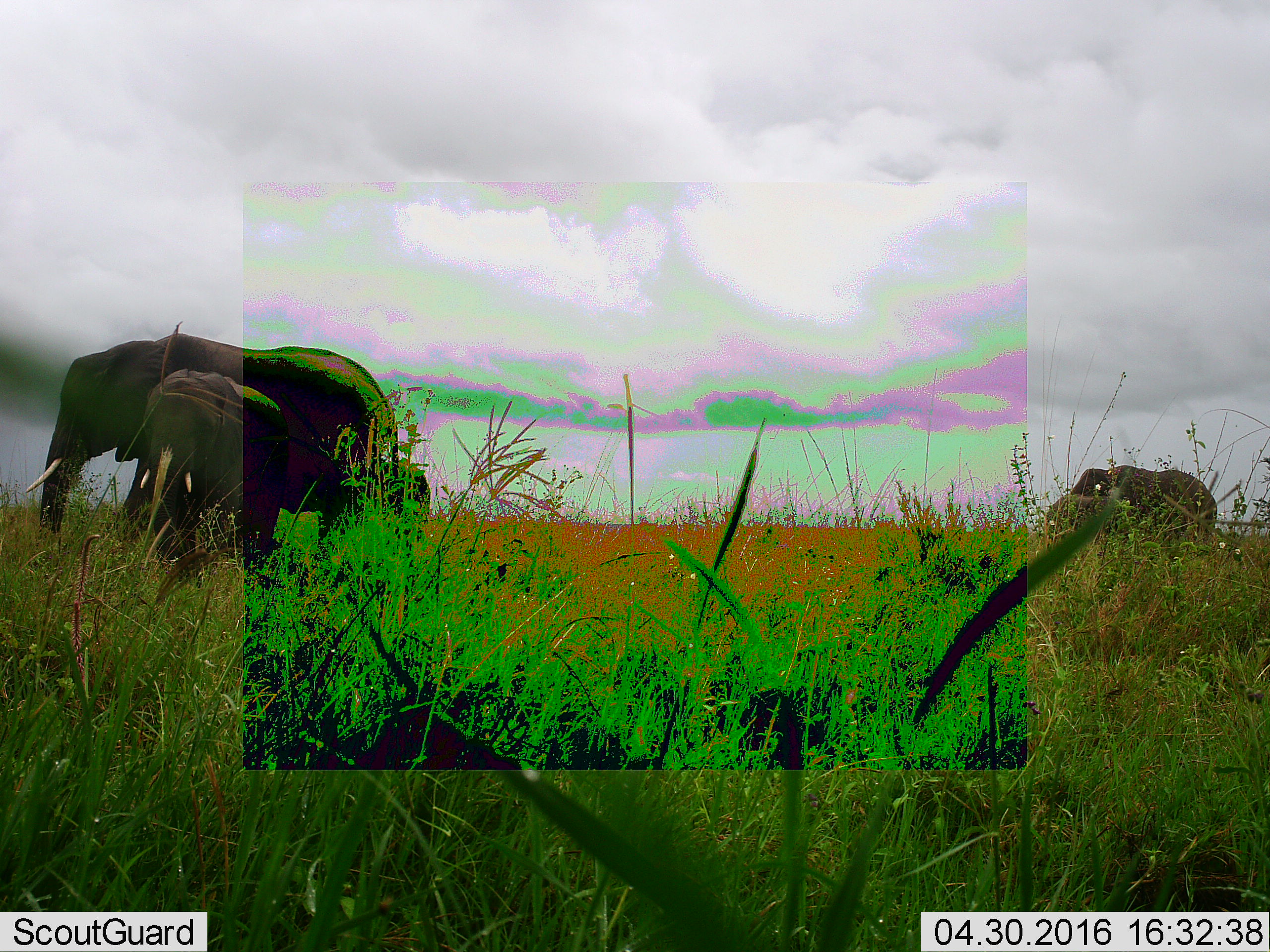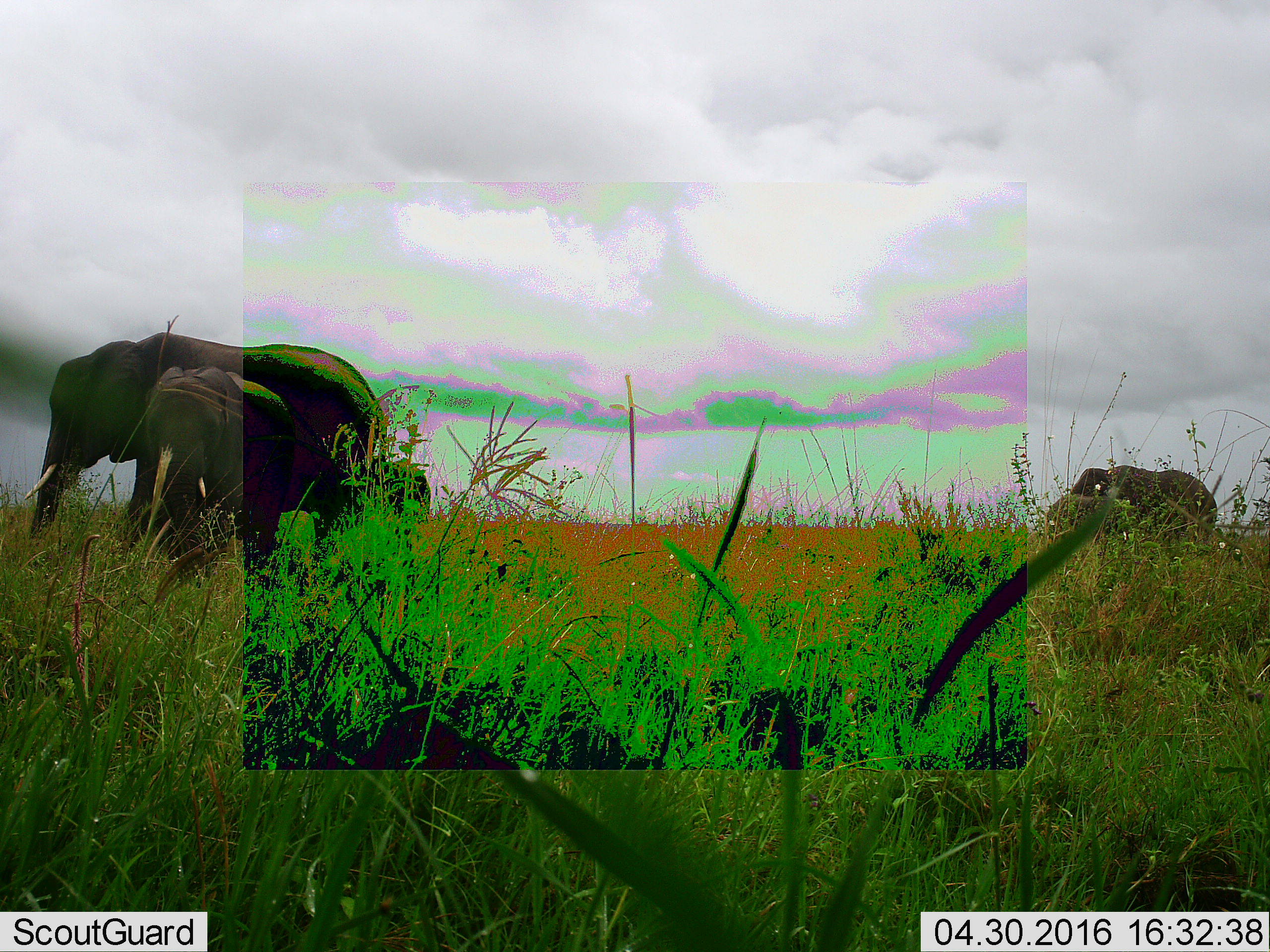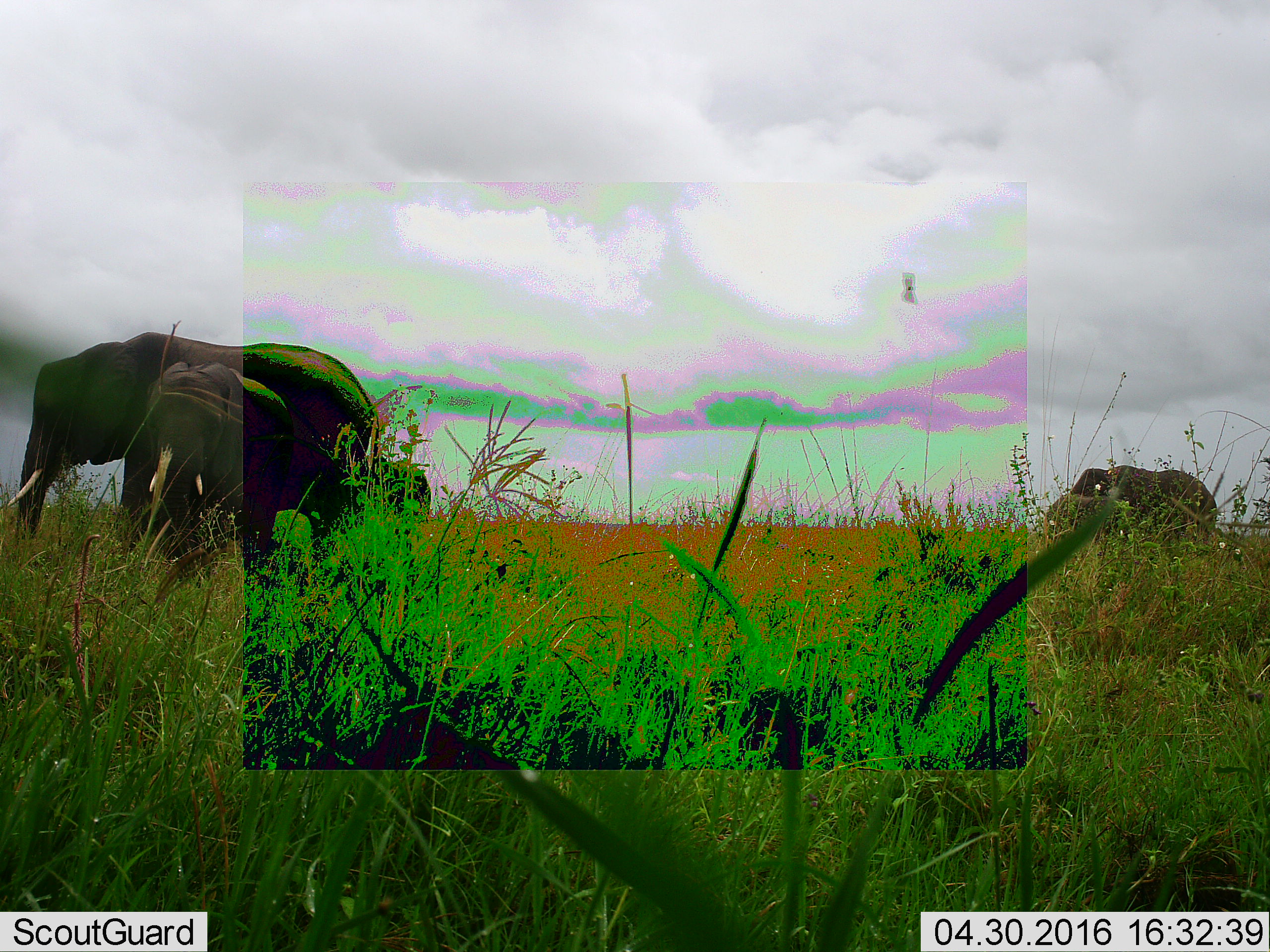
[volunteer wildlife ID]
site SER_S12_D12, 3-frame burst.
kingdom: Animalia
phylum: Chordata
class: Mammalia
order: Proboscidea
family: Elephantidae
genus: Loxodonta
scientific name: Loxodonta africana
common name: african bush elephant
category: elephant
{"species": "elephant (african bush elephant) (Loxodonta africana)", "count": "5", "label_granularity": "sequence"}